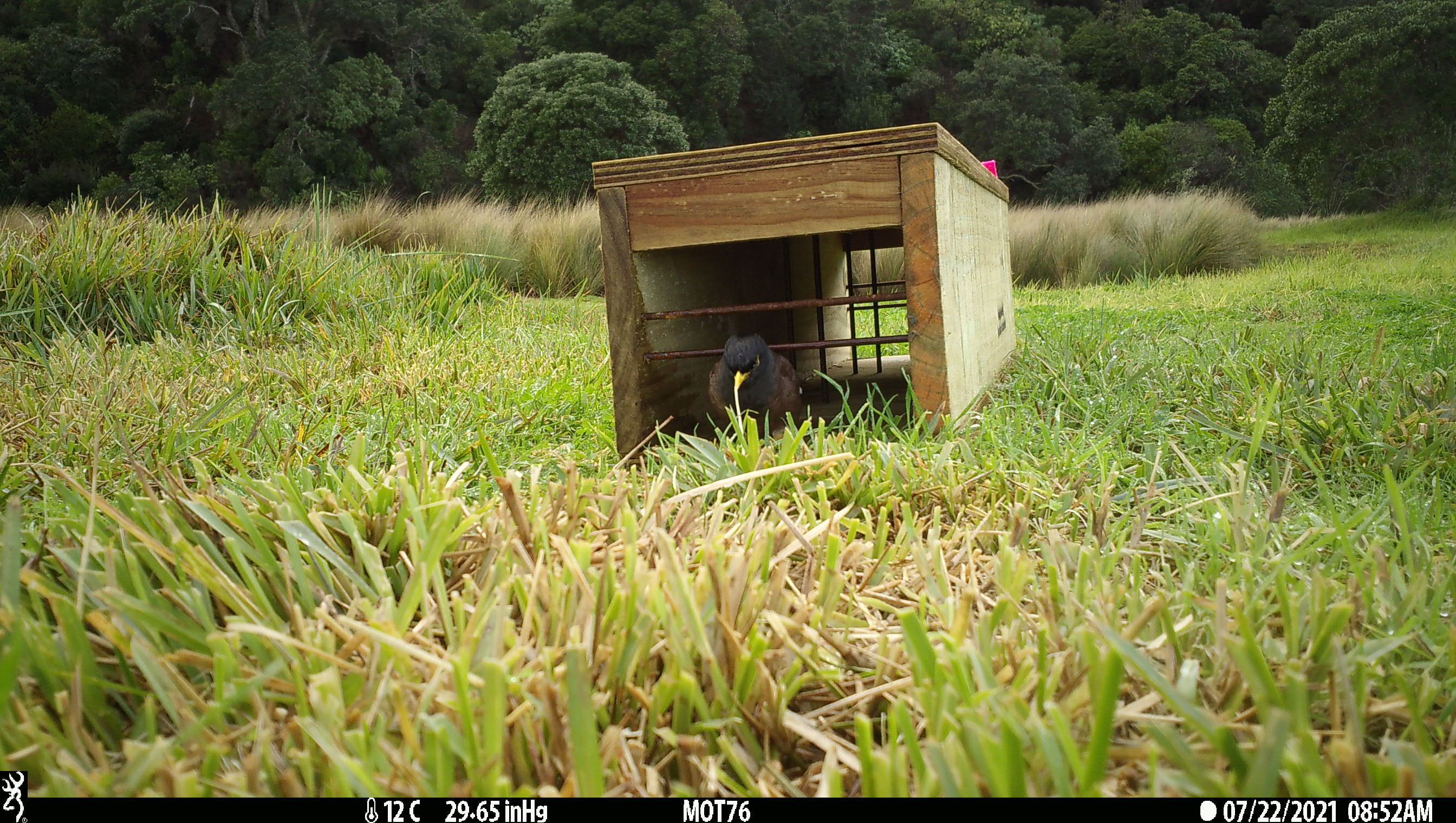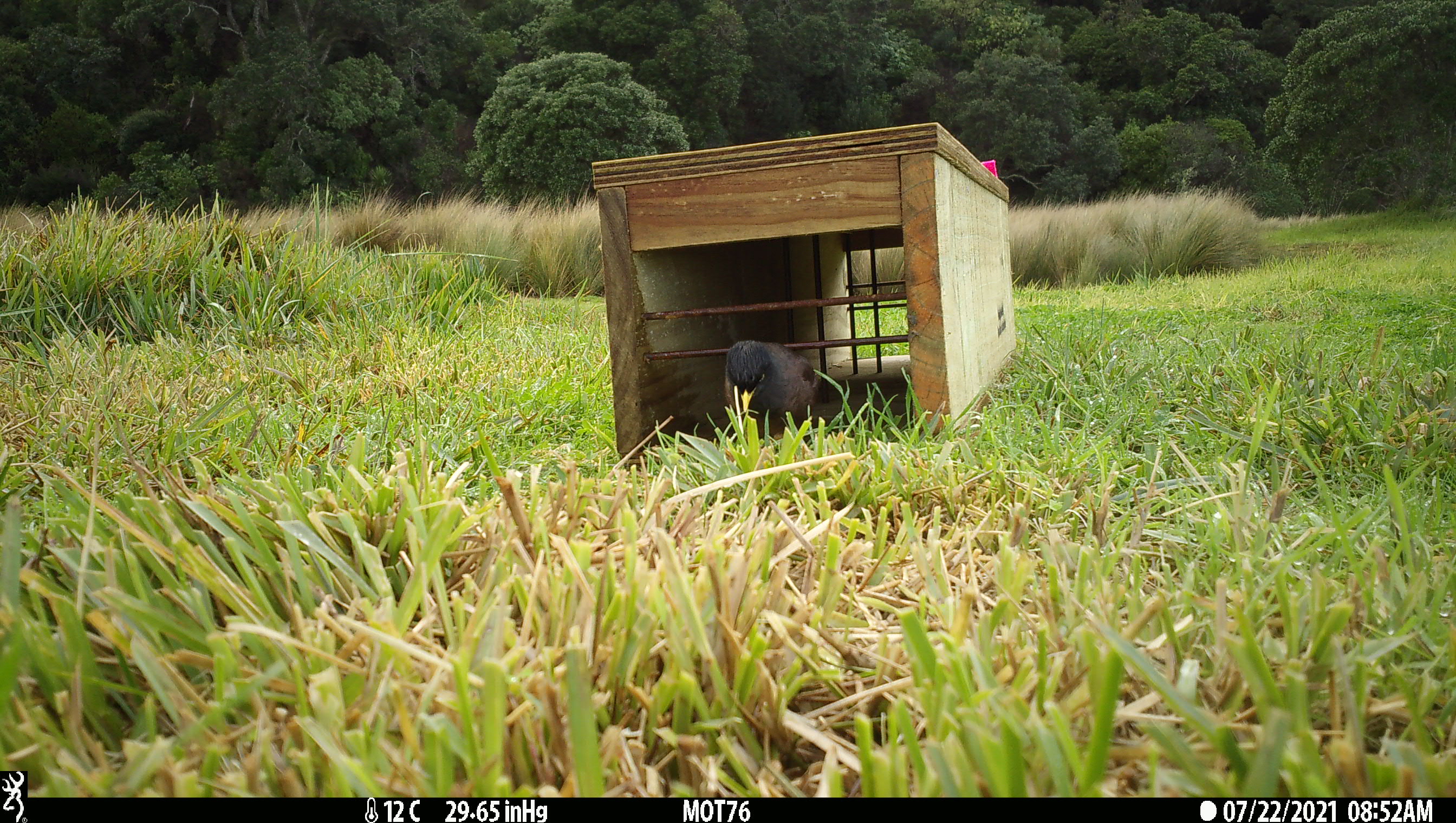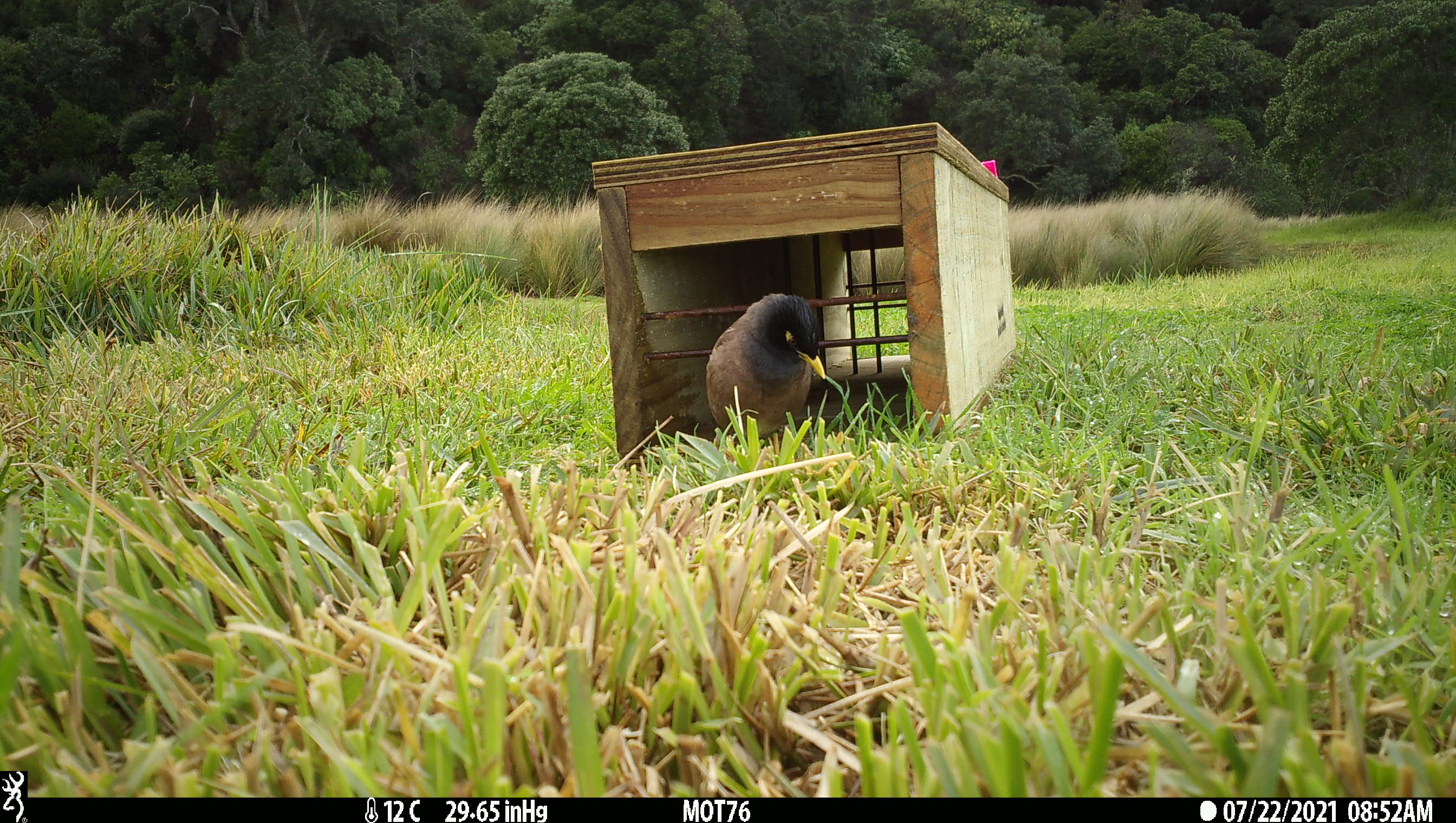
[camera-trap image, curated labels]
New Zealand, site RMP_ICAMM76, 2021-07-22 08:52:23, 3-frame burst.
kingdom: Animalia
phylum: Chordata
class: Aves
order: Passeriformes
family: Sturnidae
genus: Acridotheres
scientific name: Acridotheres tristis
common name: common myna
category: myna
Myna (common myna) (Acridotheres tristis).